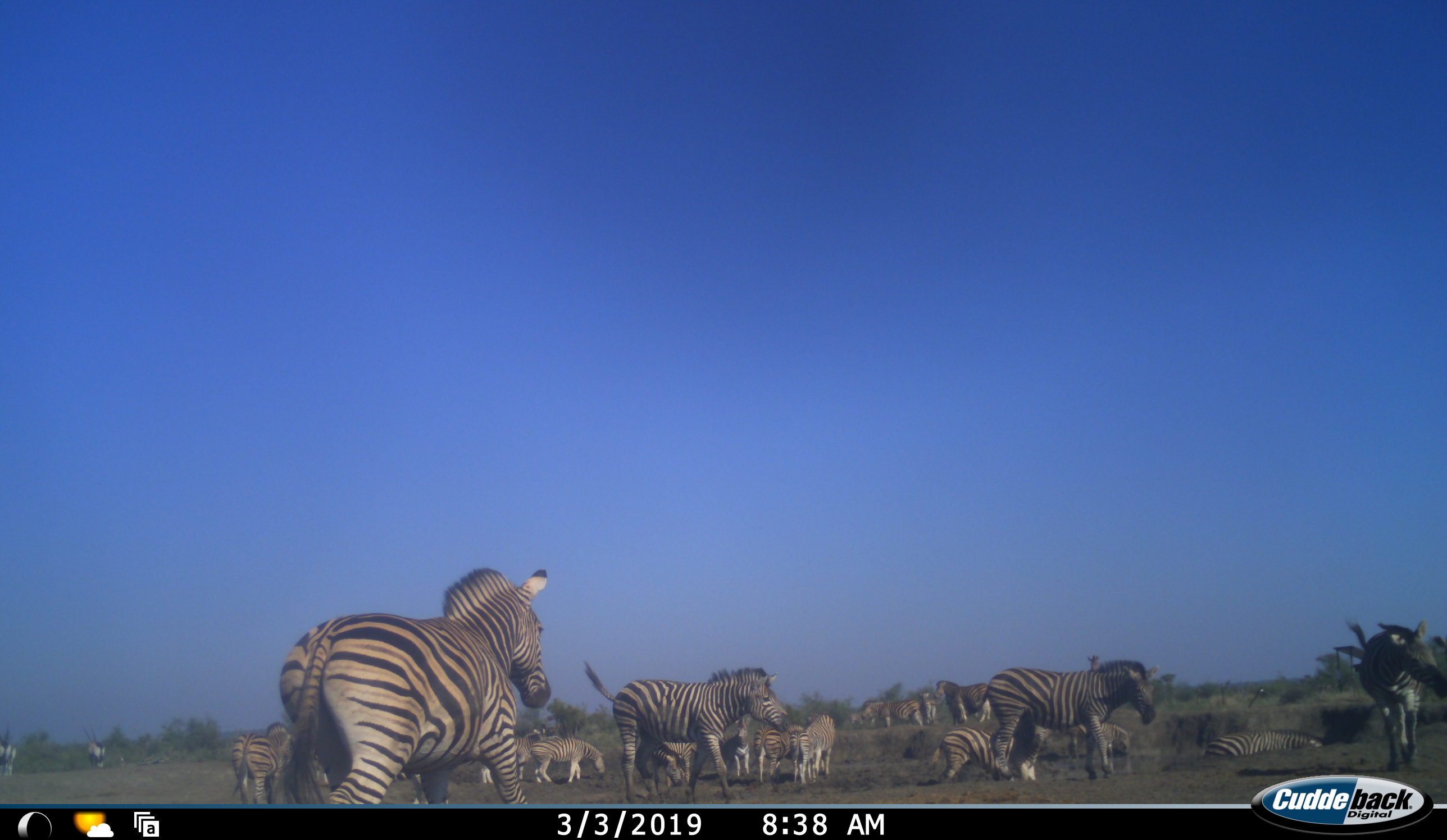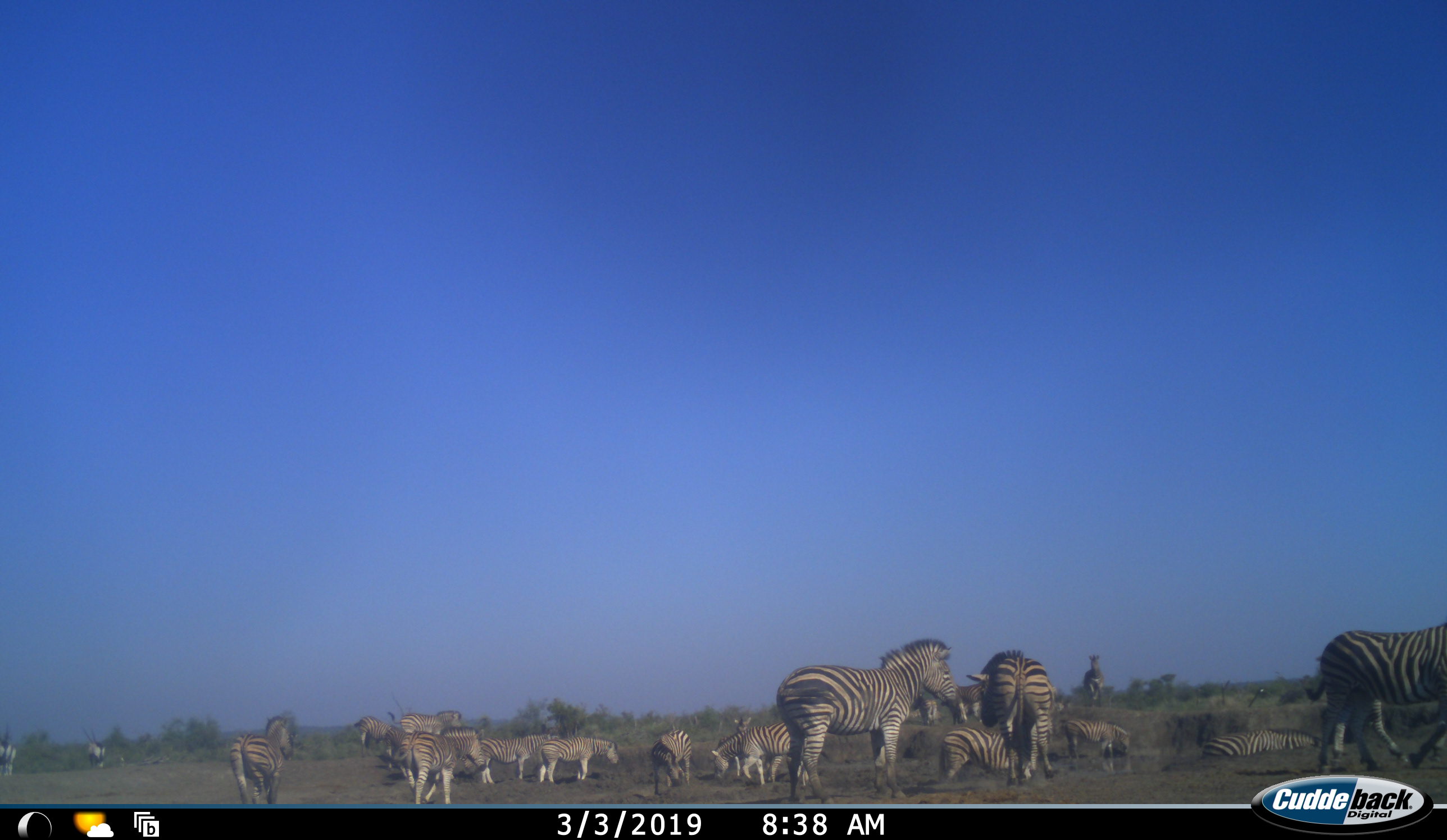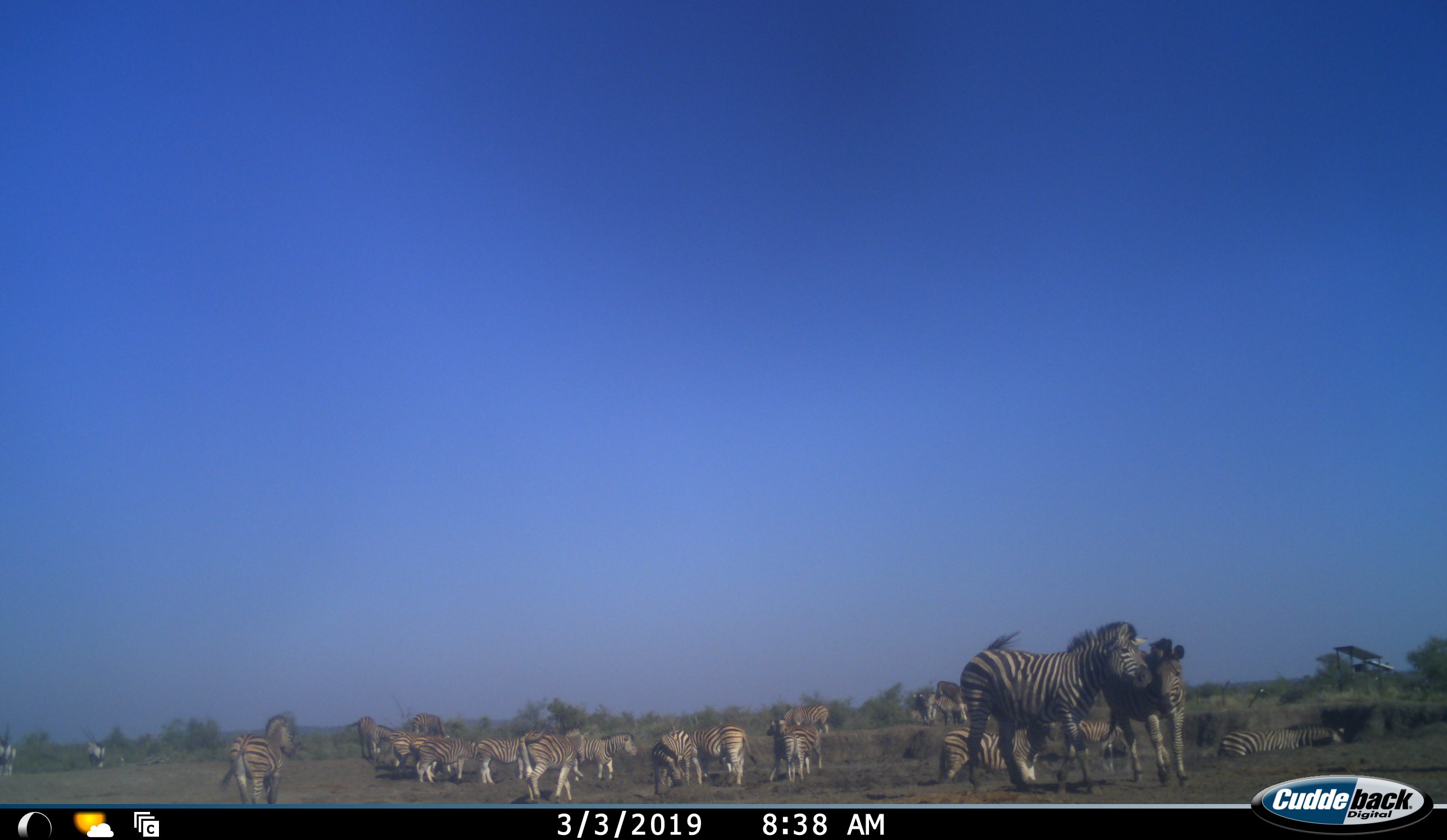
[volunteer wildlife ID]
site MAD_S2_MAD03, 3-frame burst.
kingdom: Animalia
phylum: Chordata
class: Mammalia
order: Perissodactyla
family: Equidae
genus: Equus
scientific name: Equus quagga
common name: plains zebra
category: zebraplains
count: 11-50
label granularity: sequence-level